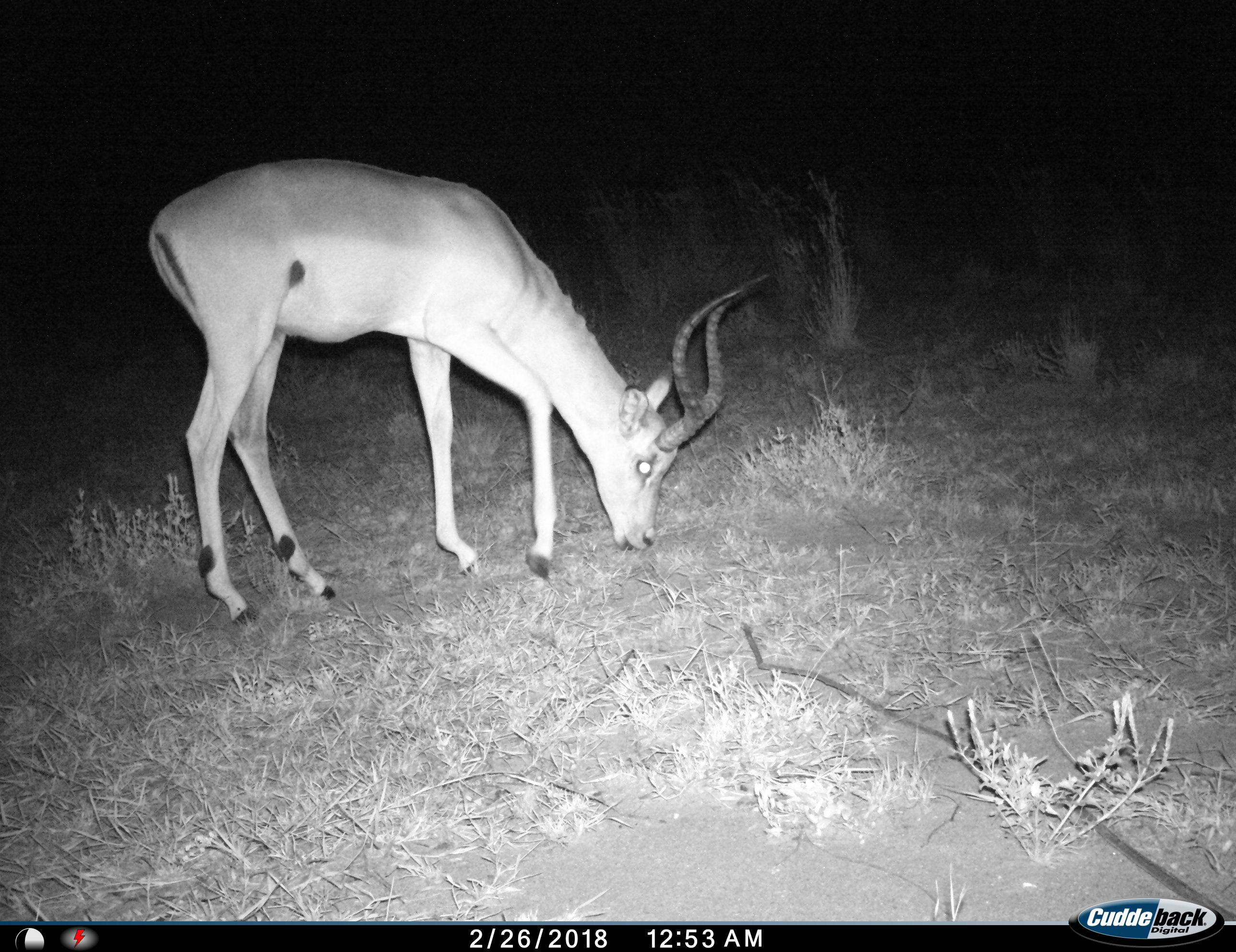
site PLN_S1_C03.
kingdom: Animalia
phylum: Chordata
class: Mammalia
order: Artiodactyla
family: Bovidae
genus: Aepyceros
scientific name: Aepyceros melampus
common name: impala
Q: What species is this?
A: Impala (Aepyceros melampus).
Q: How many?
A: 1.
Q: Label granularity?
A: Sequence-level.